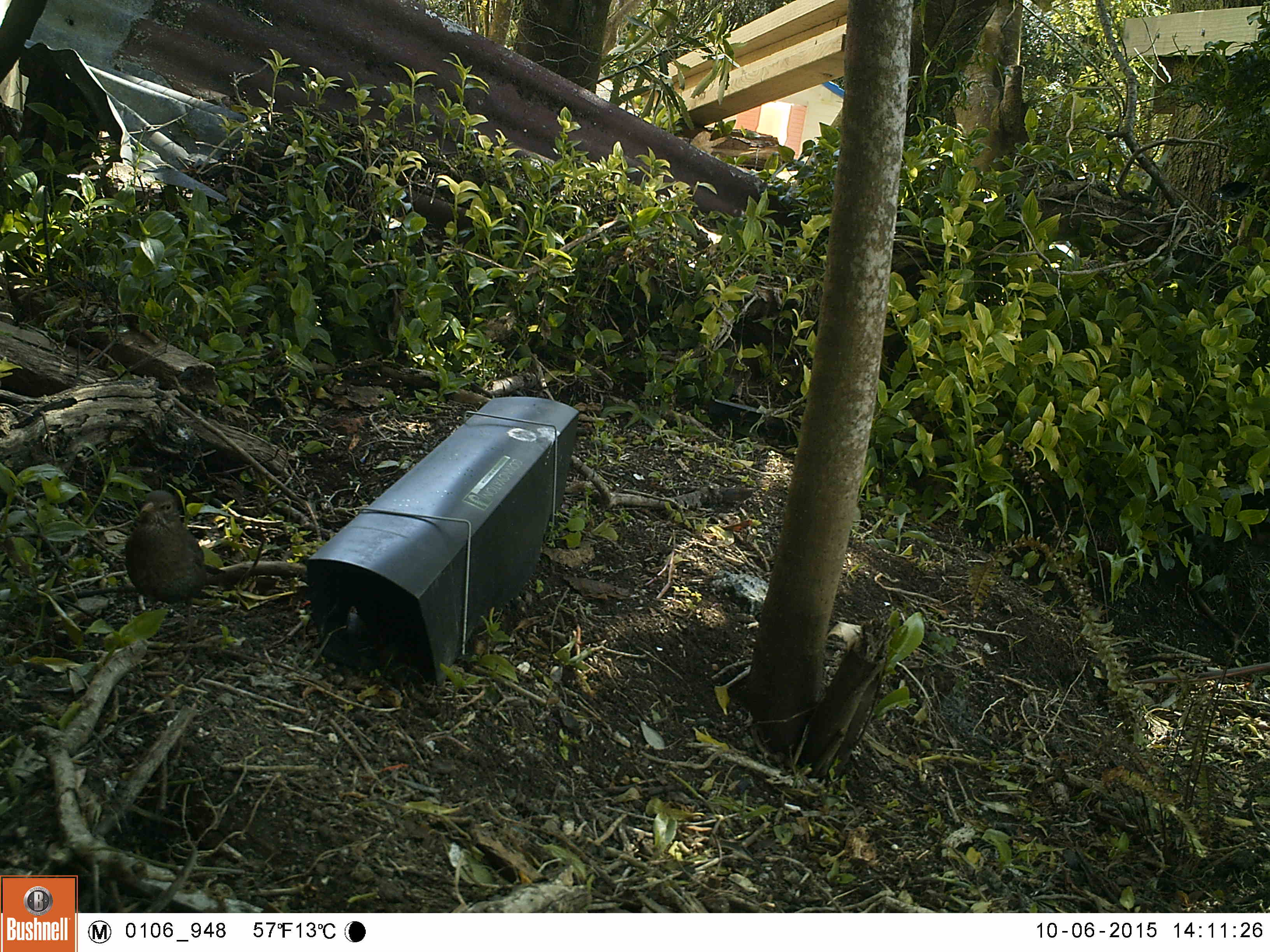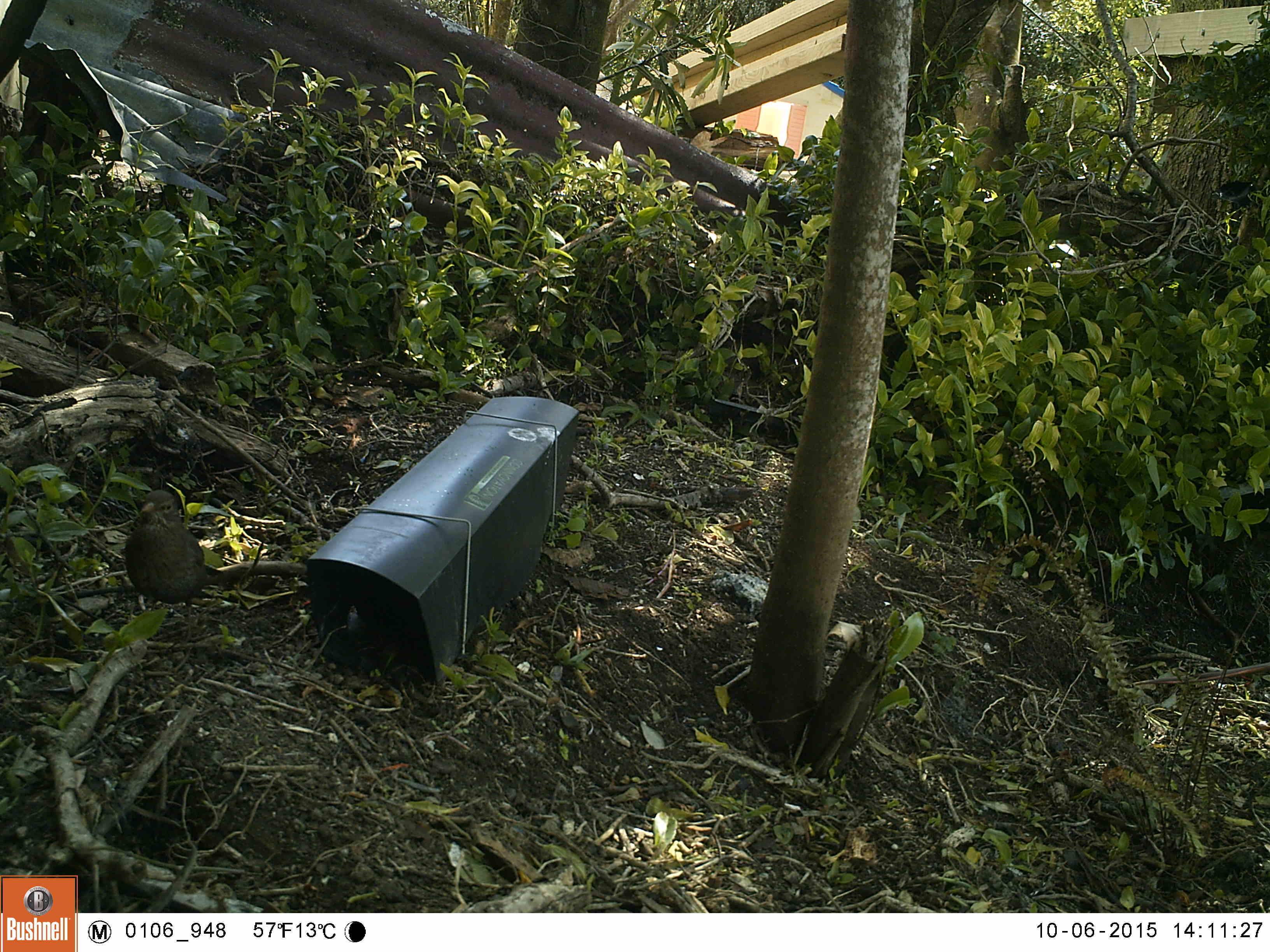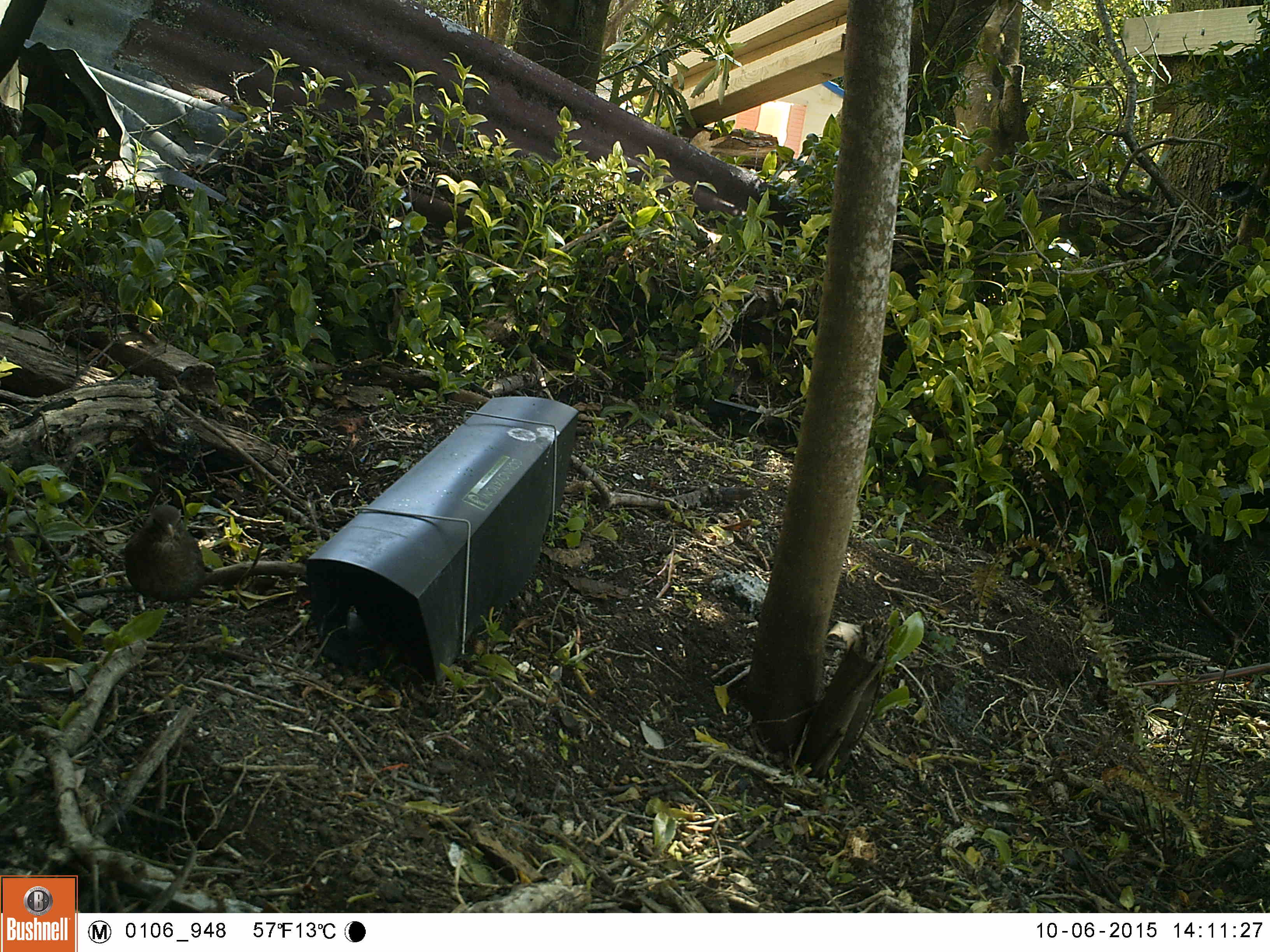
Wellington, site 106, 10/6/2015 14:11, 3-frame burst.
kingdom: Animalia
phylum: Chordata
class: Aves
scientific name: Aves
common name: bird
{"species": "bird (Aves)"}